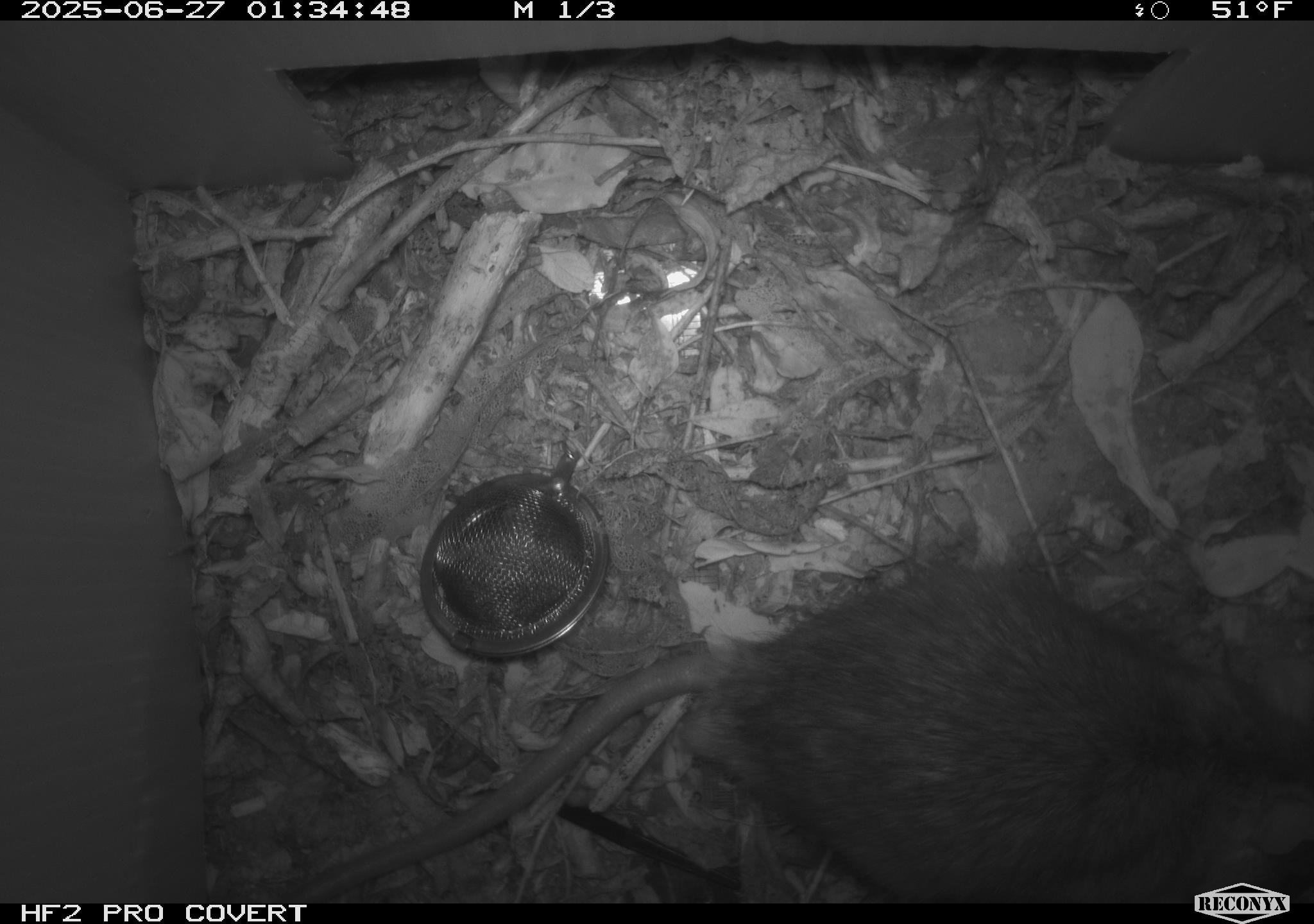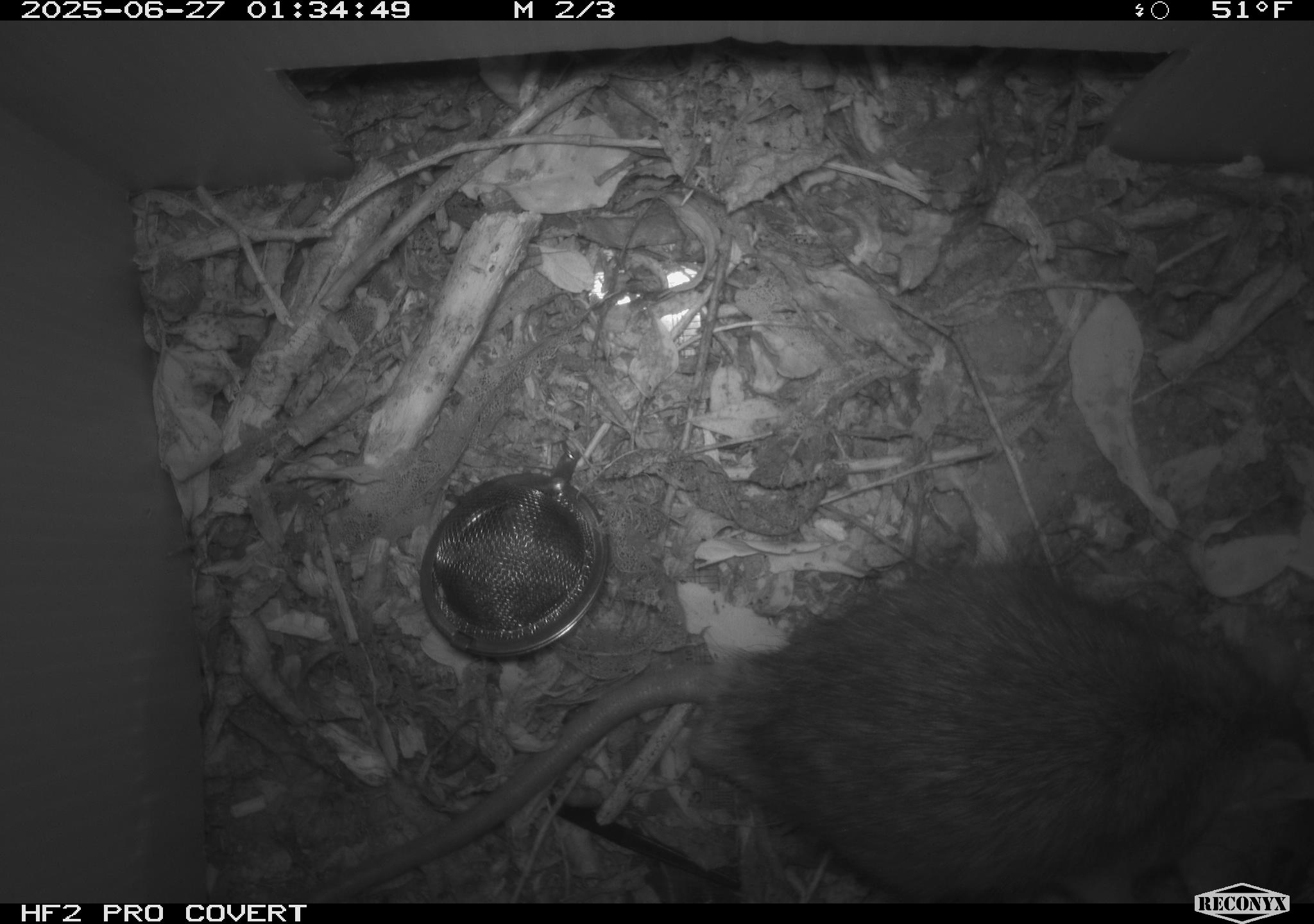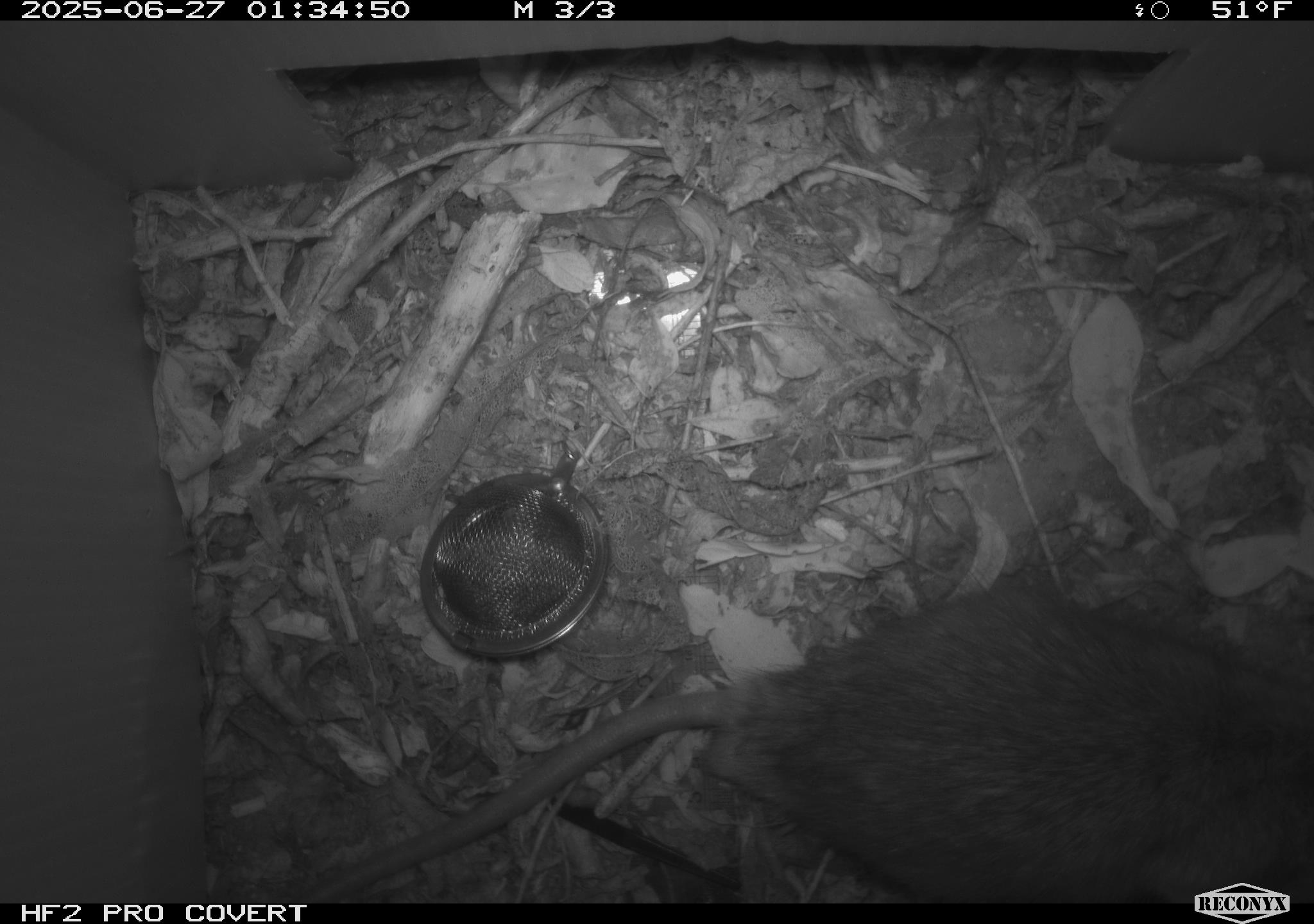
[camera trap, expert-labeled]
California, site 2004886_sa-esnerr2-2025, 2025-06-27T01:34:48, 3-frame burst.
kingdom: Animalia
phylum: Chordata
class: Mammalia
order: Rodentia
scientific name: Rodentia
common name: rodent